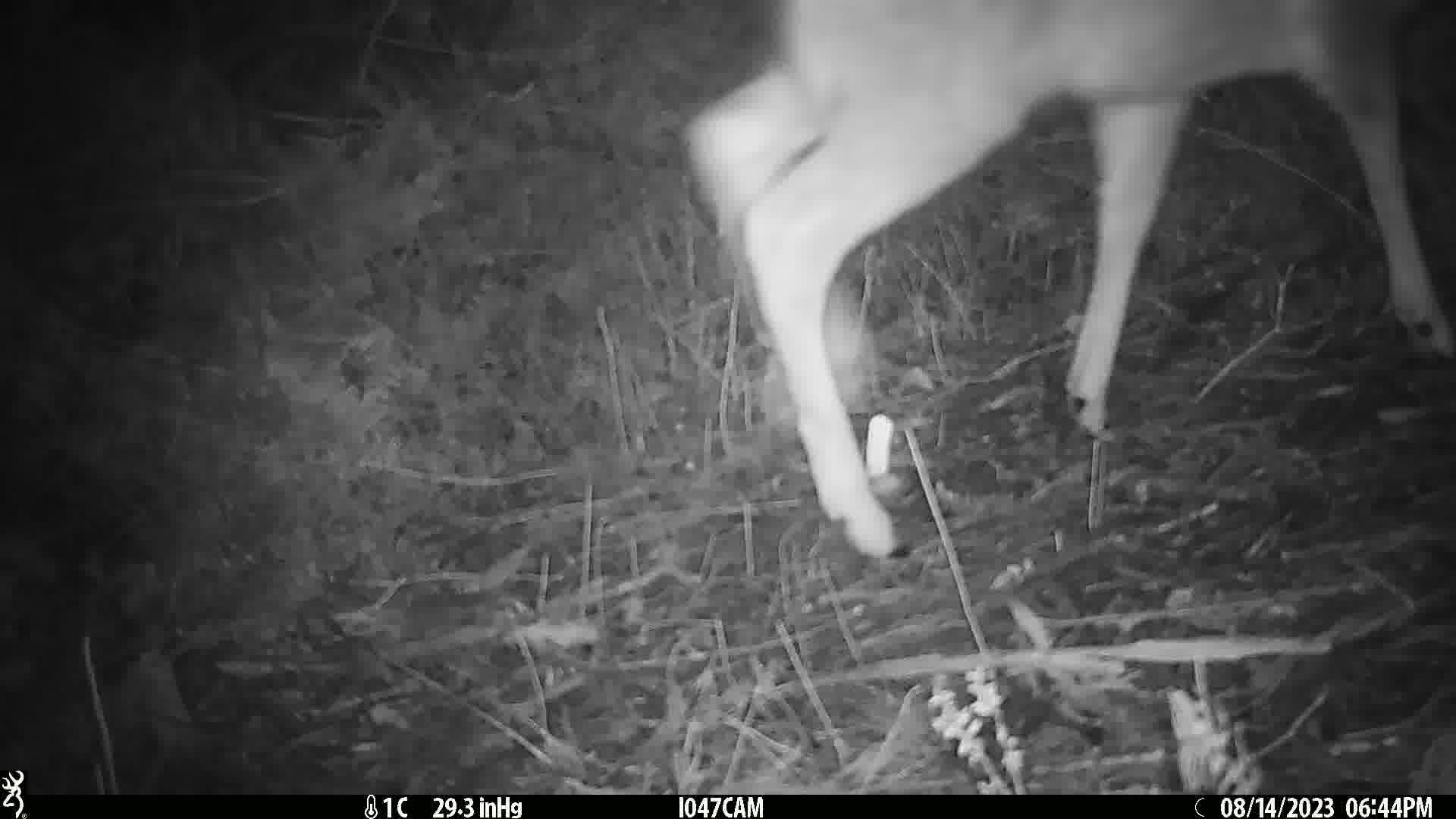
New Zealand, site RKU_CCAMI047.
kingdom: Animalia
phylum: Chordata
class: Mammalia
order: Artiodactyla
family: Cervidae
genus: Odocoileus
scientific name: Odocoileus virginianus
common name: white-tailed deer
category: white tailed deer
White tailed deer (white-tailed deer) (Odocoileus virginianus).